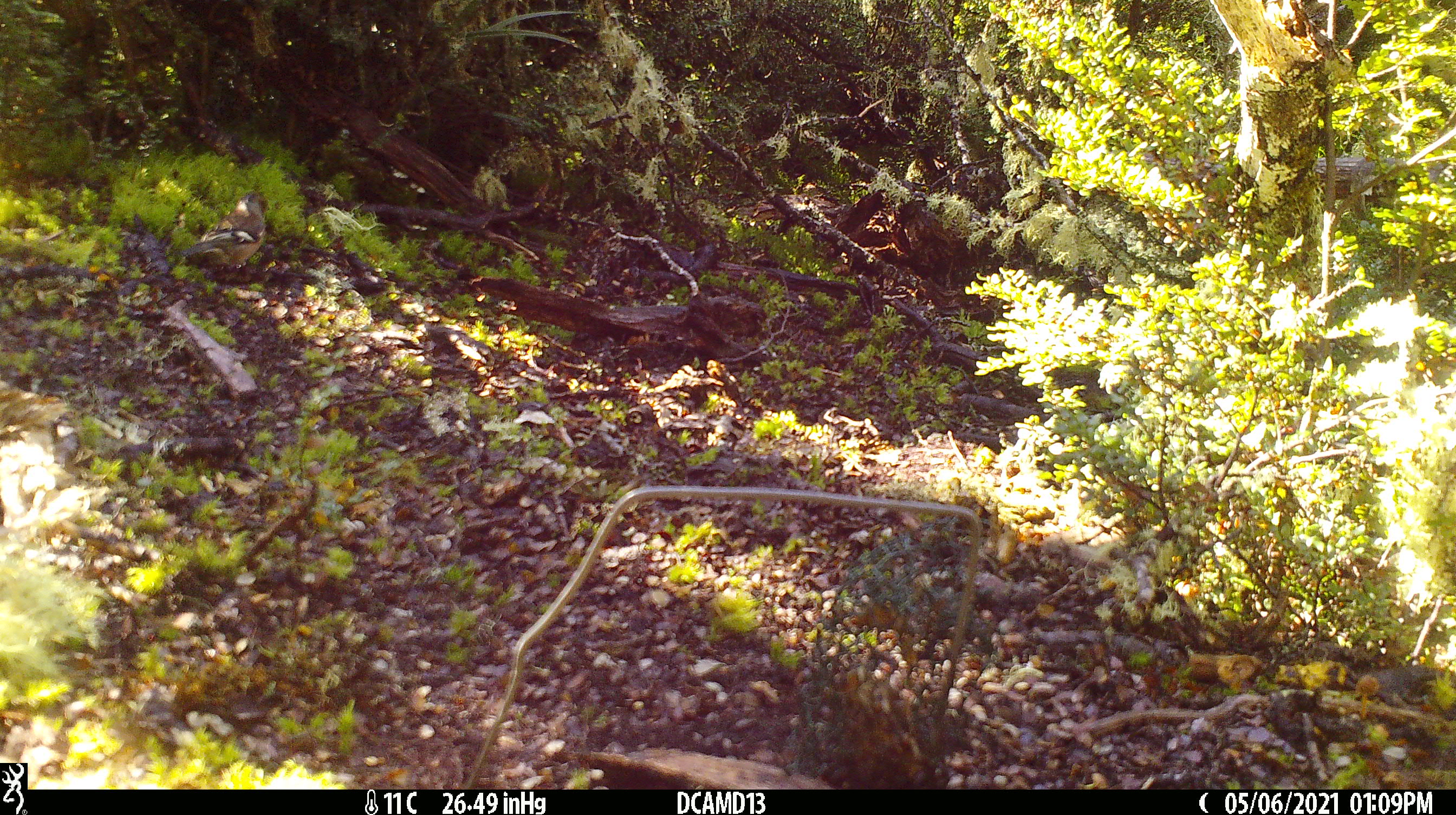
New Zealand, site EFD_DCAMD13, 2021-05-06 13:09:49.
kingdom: Animalia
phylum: Chordata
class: Aves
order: Passeriformes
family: Fringillidae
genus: Fringilla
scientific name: Fringilla coelebs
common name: common chaffinch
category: chaffinch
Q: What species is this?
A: Chaffinch (common chaffinch) (Fringilla coelebs).